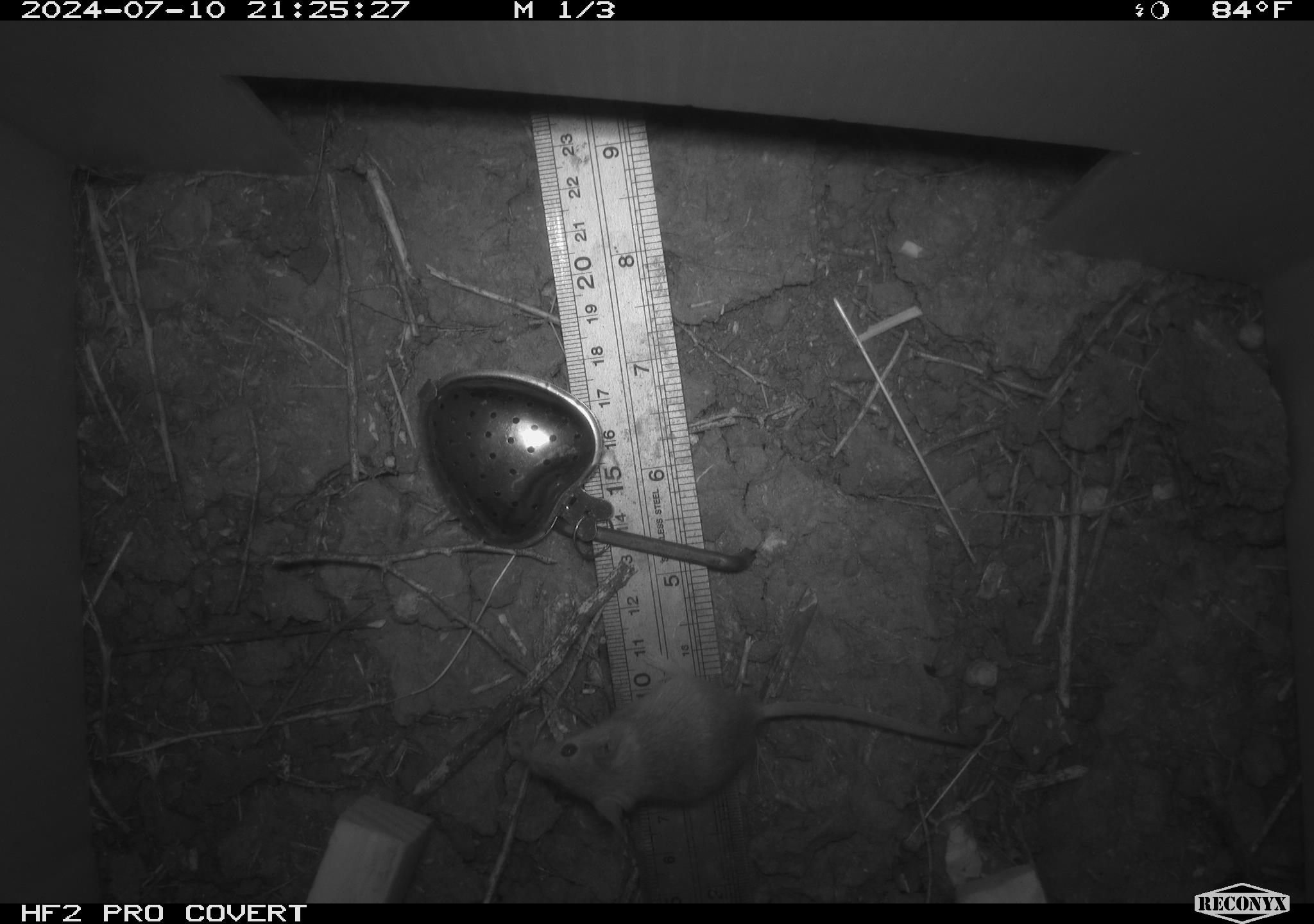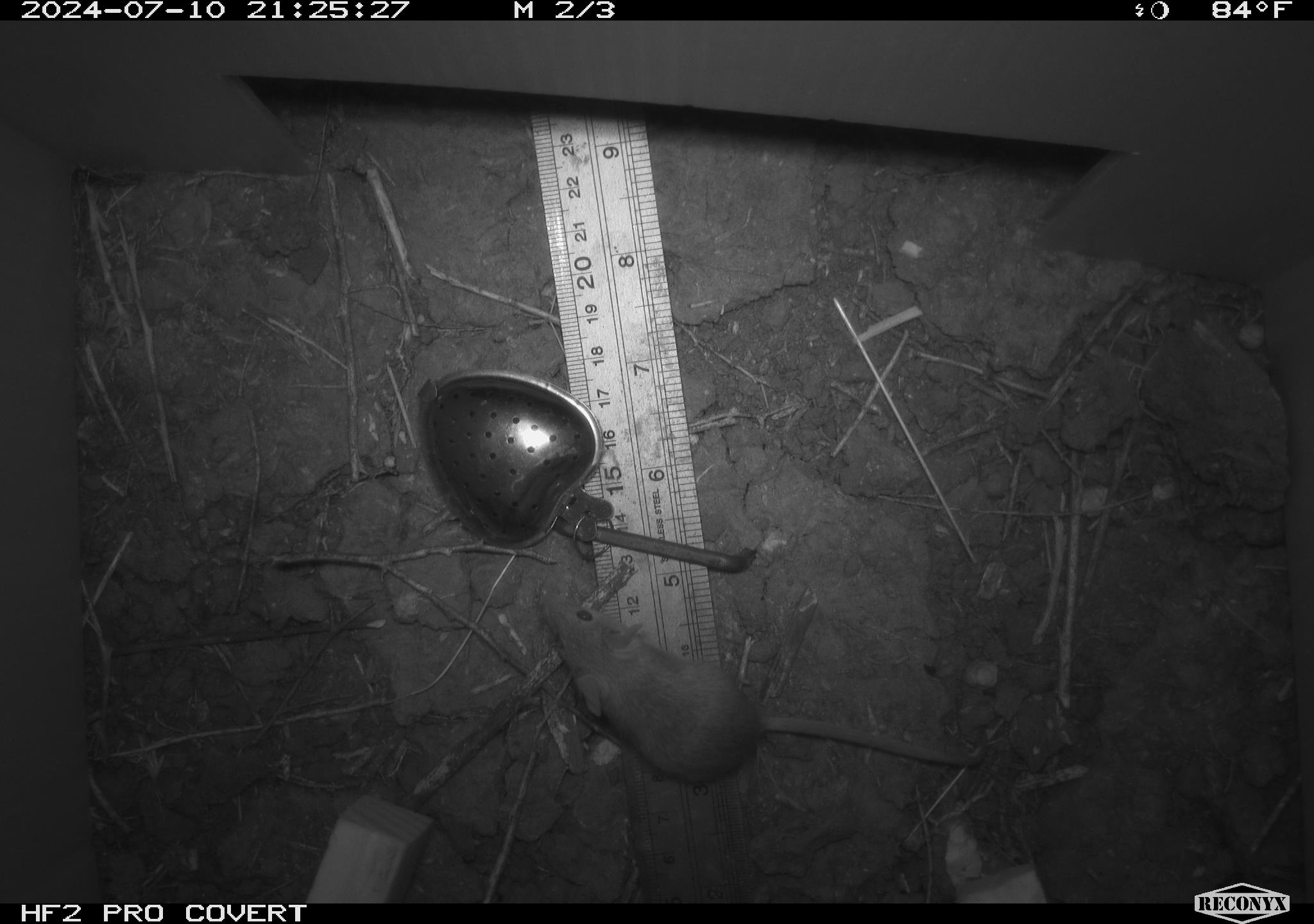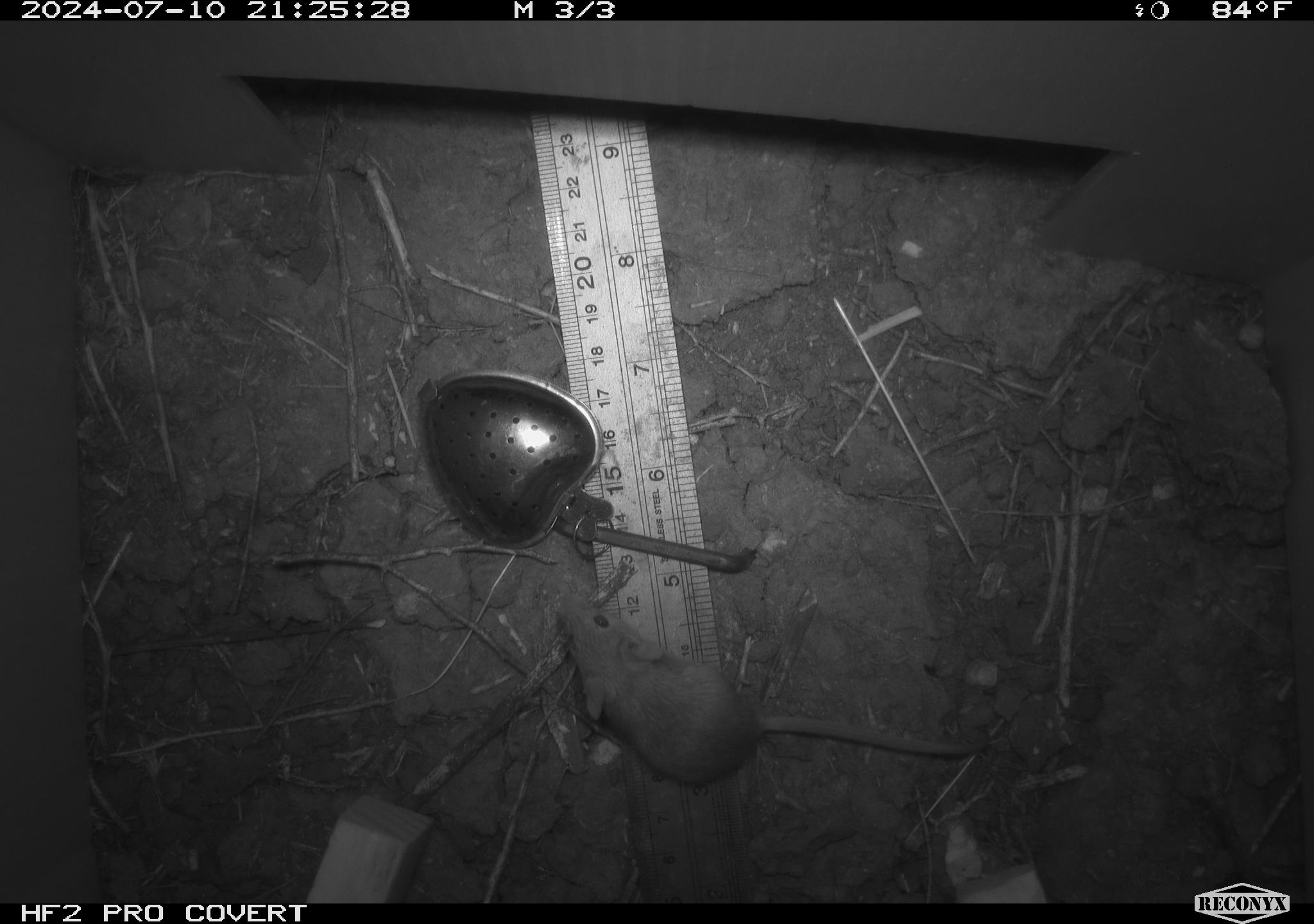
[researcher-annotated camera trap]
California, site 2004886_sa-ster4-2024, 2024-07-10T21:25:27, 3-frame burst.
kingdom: Animalia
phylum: Chordata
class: Mammalia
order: Rodentia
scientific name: Rodentia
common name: mouse species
Mouse species (Rodentia).